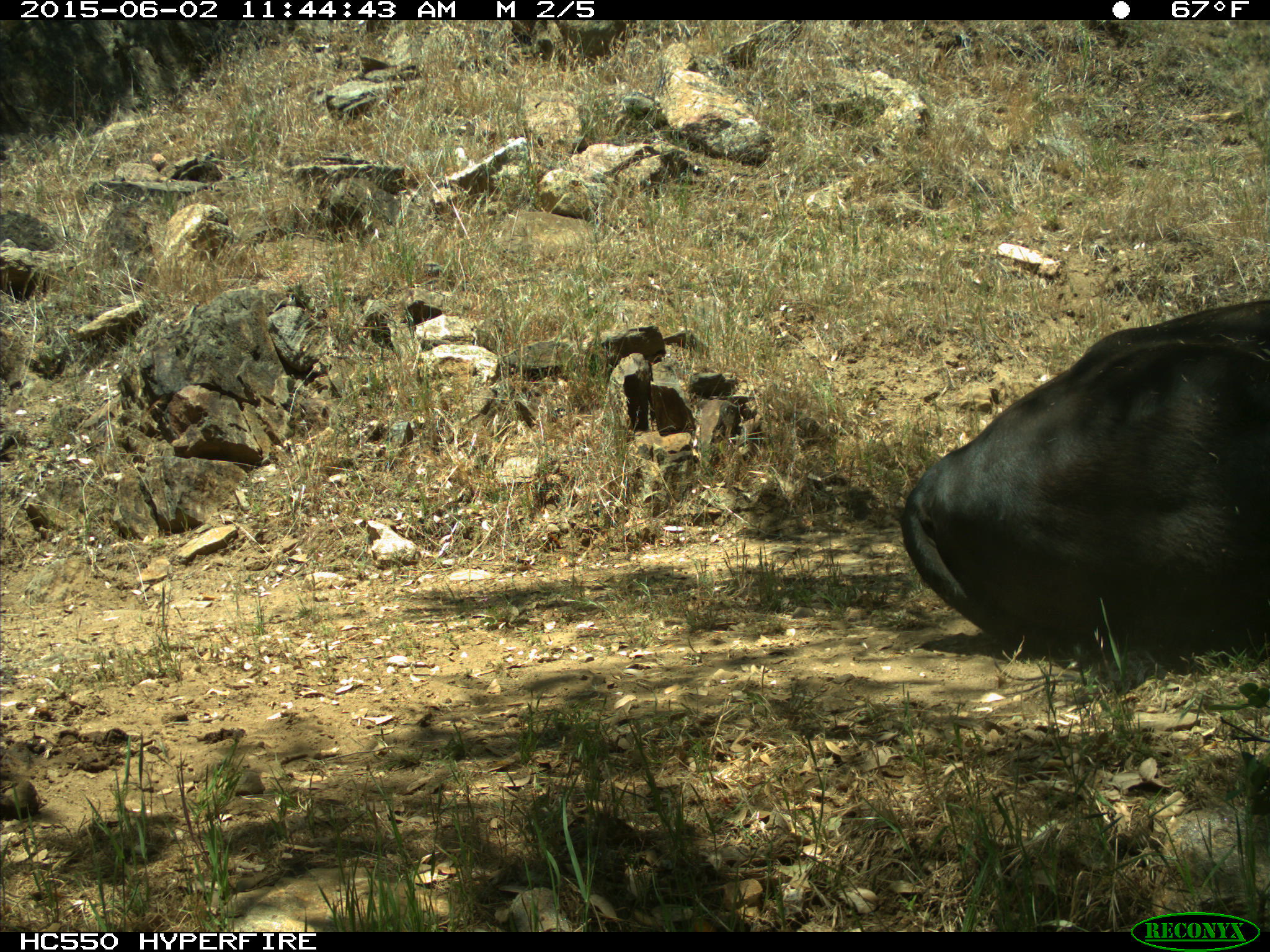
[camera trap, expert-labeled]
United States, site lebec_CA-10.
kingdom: Animalia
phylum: Chordata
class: Mammalia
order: Artiodactyla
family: Bovidae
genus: Bos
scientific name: Bos taurus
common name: domestic cow